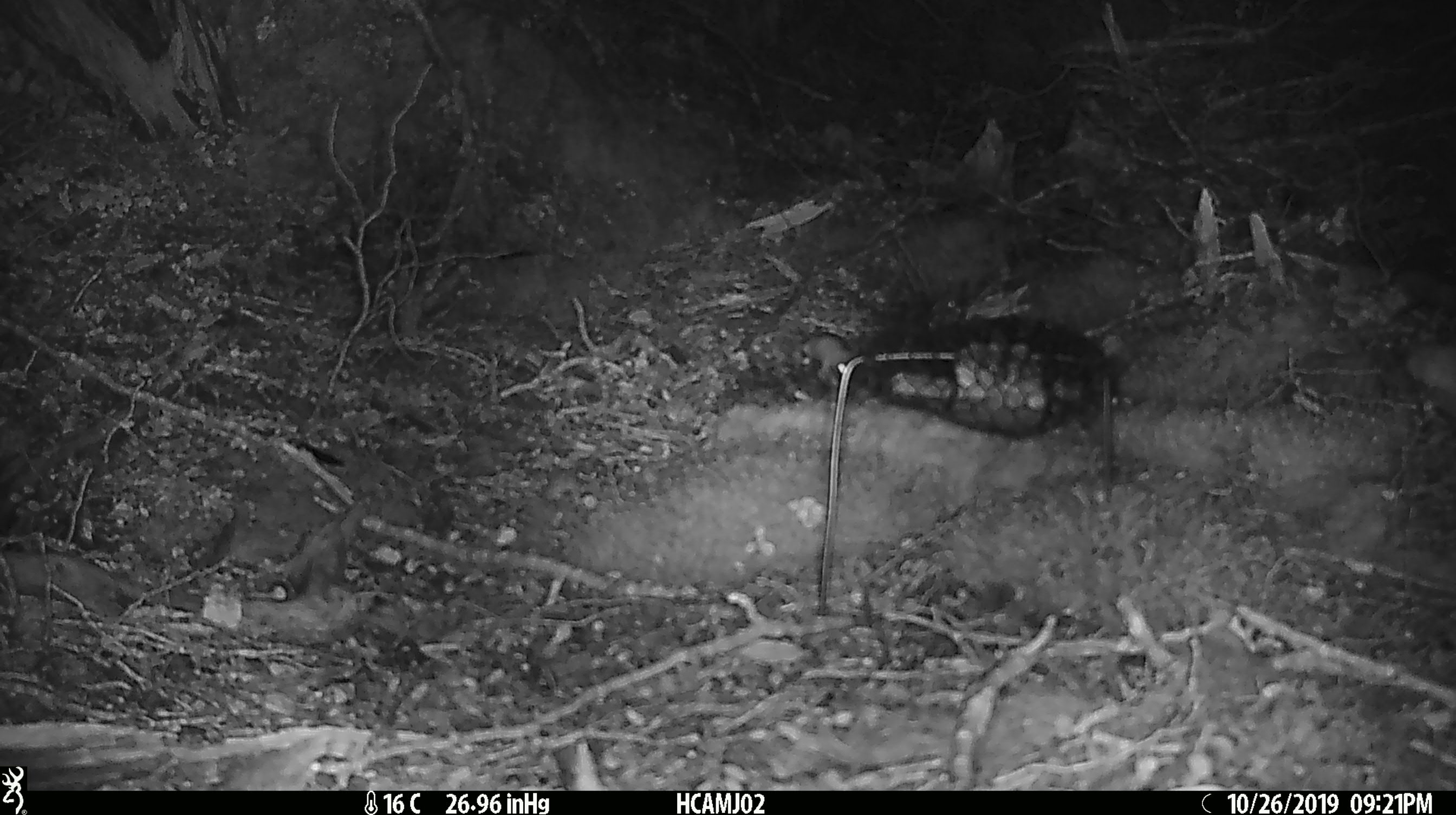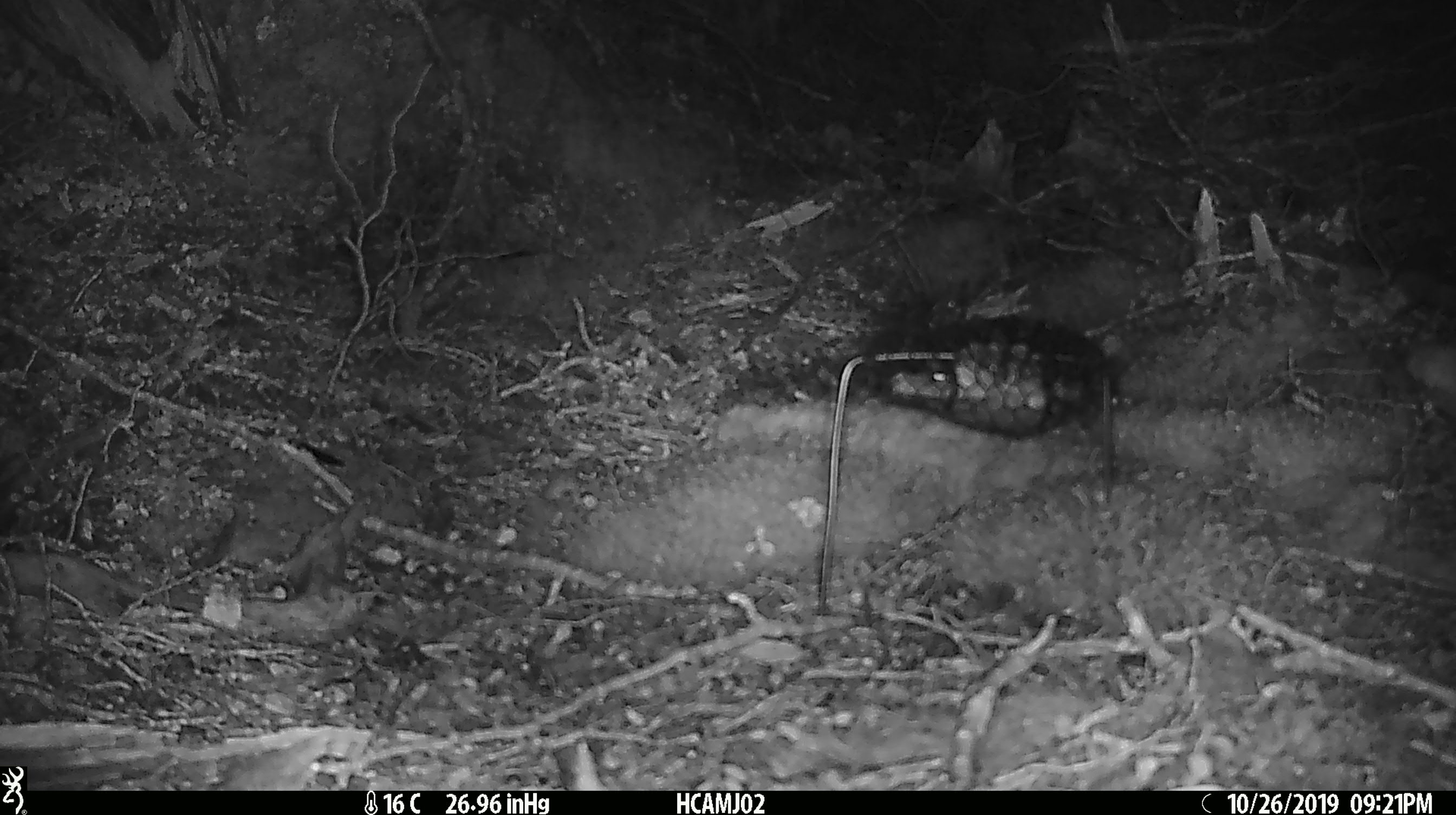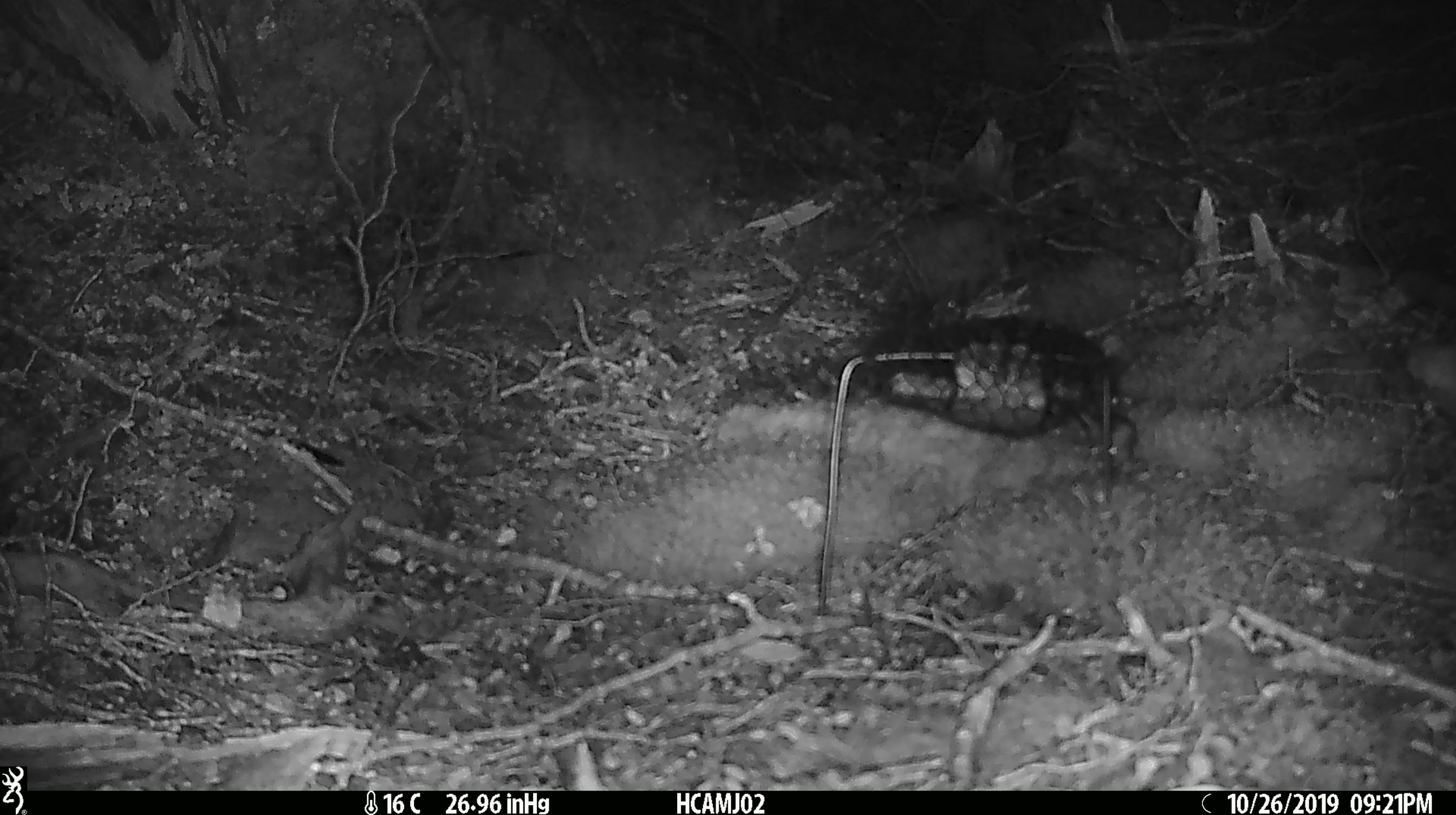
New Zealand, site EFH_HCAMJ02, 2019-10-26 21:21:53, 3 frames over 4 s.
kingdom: Animalia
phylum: Chordata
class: Mammalia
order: Rodentia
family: Muridae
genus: Mus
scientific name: Mus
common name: mouse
Mouse (Mus).